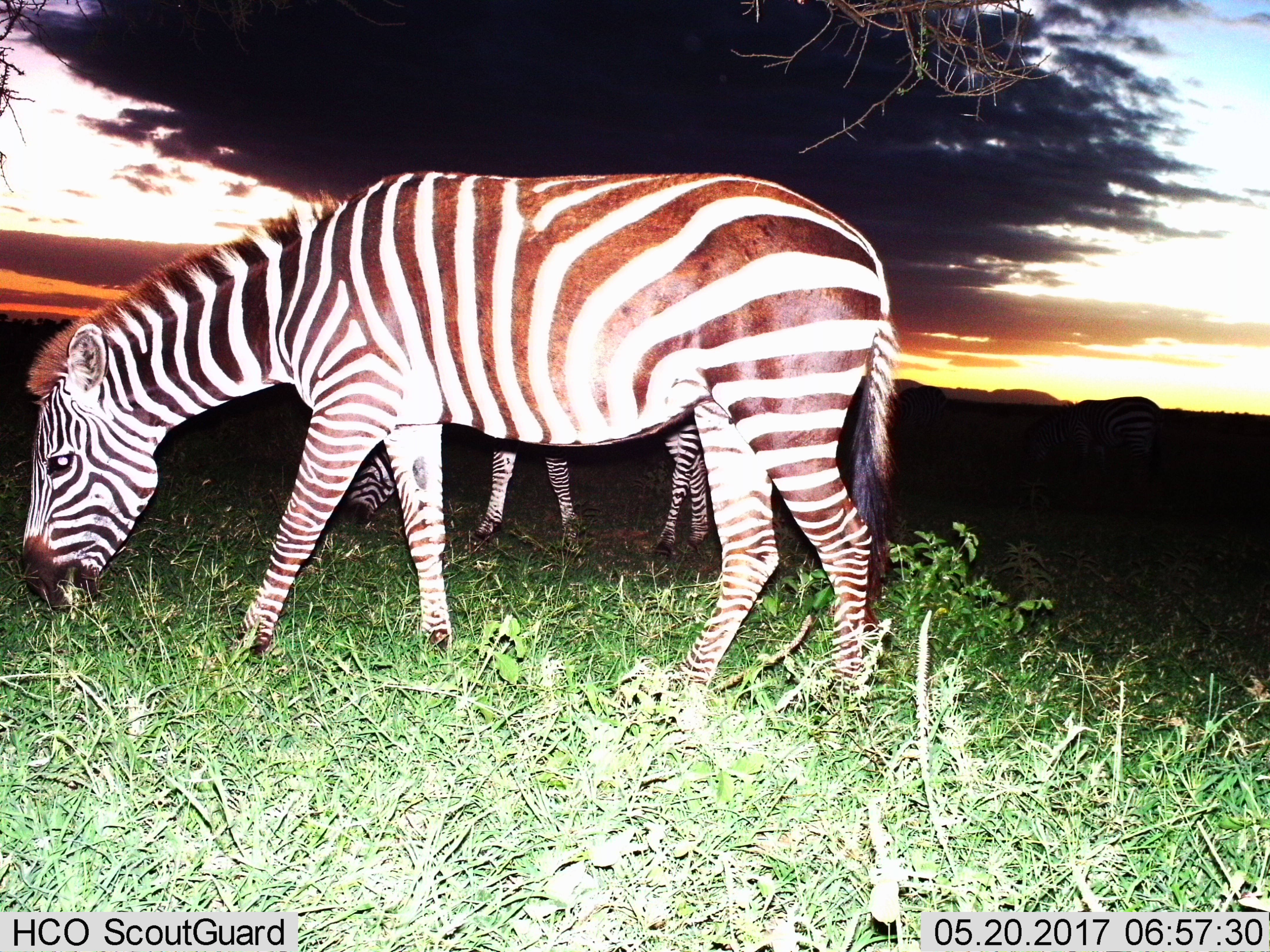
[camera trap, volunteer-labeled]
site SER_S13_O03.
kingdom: Animalia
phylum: Chordata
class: Mammalia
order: Perissodactyla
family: Equidae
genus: Equus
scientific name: Equus quagga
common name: plains zebra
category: zebraplains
Zebraplains (plains zebra) (Equus quagga), count 2. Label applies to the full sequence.